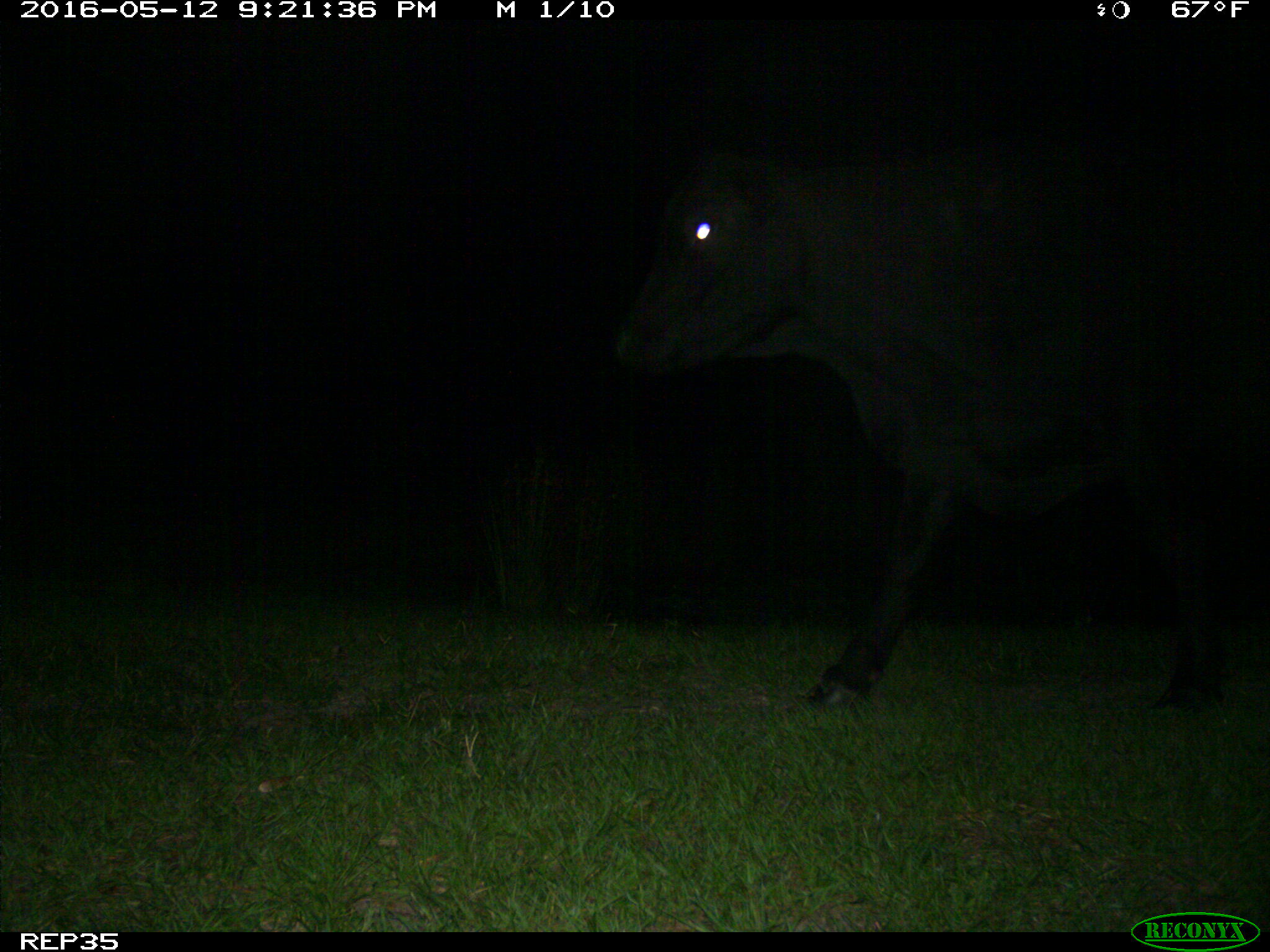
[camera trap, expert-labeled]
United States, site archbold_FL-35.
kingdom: Animalia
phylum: Chordata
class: Mammalia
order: Artiodactyla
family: Bovidae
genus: Bos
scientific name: Bos taurus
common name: domestic cow